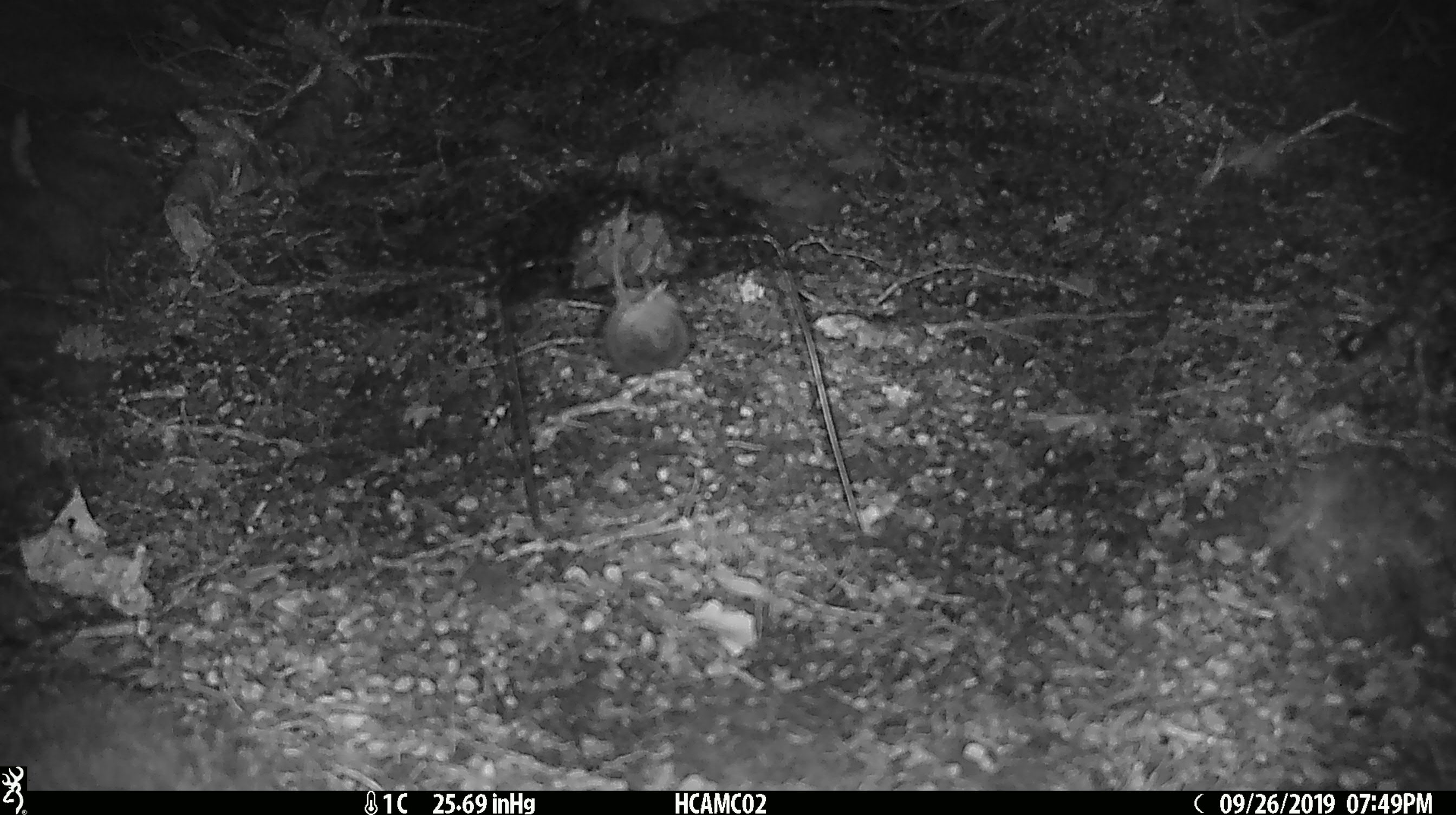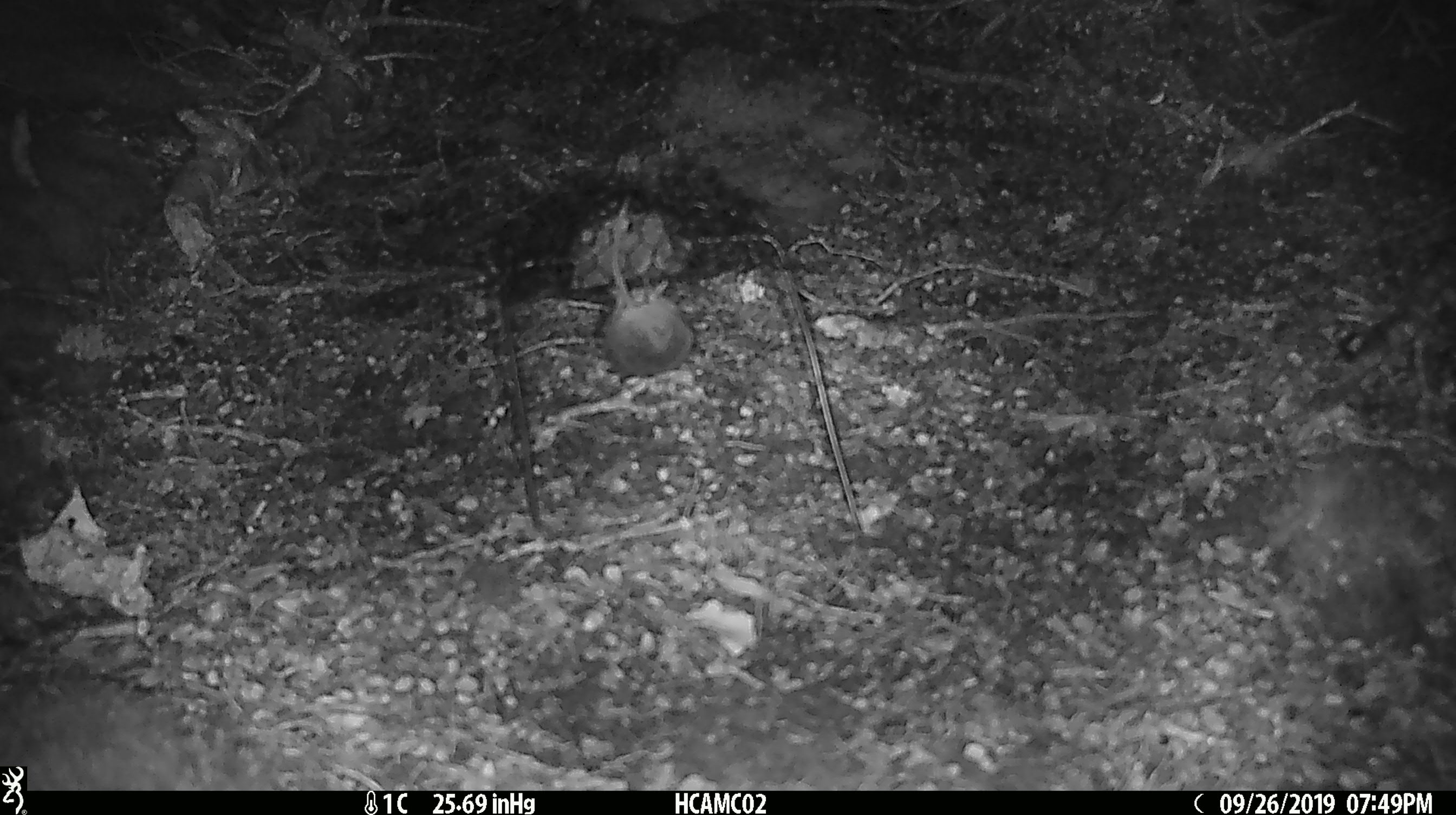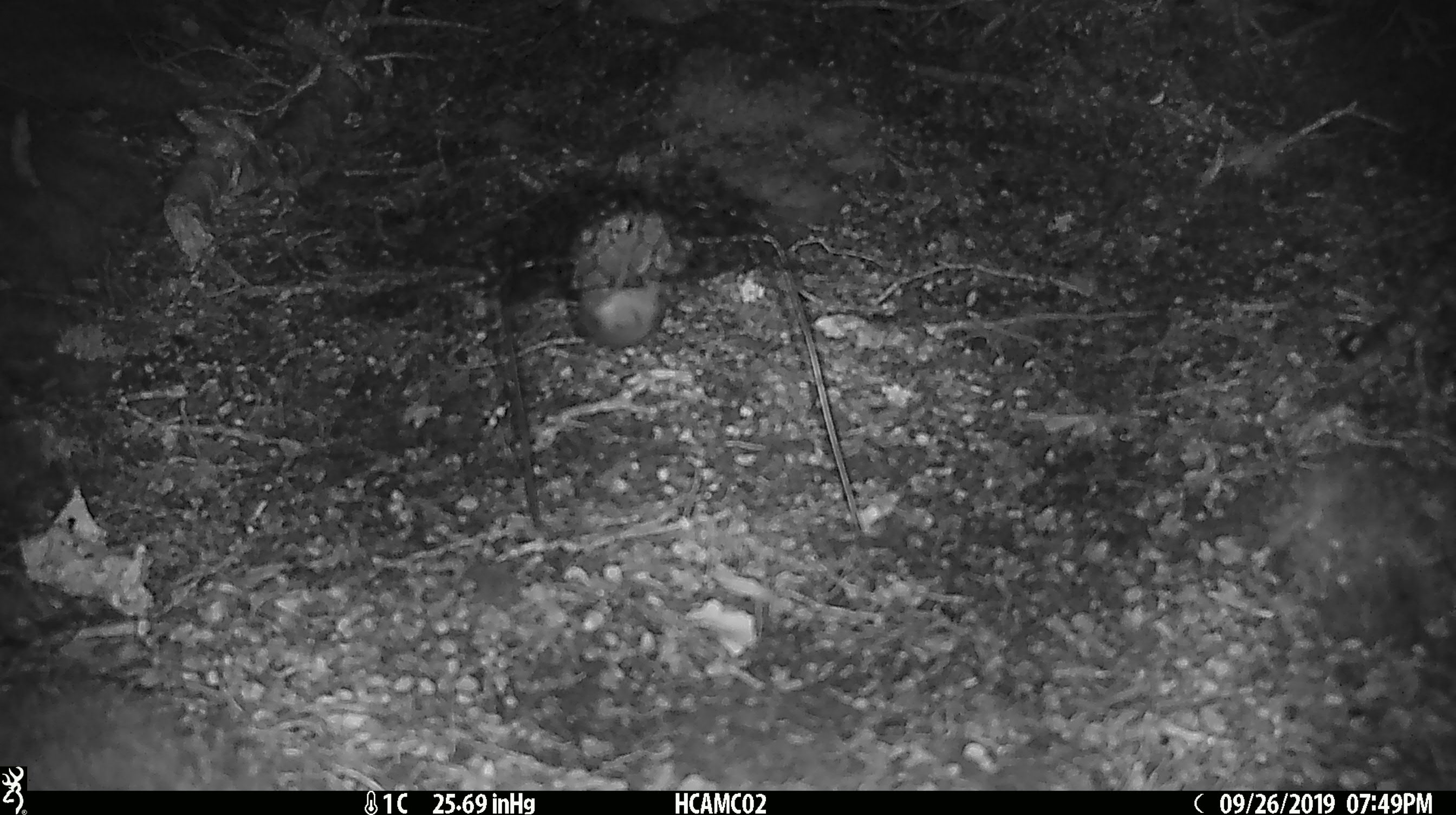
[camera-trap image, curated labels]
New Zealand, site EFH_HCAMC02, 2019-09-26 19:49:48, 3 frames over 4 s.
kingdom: Animalia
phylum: Chordata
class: Mammalia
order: Rodentia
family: Muridae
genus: Mus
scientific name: Mus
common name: mouse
Mouse (Mus).